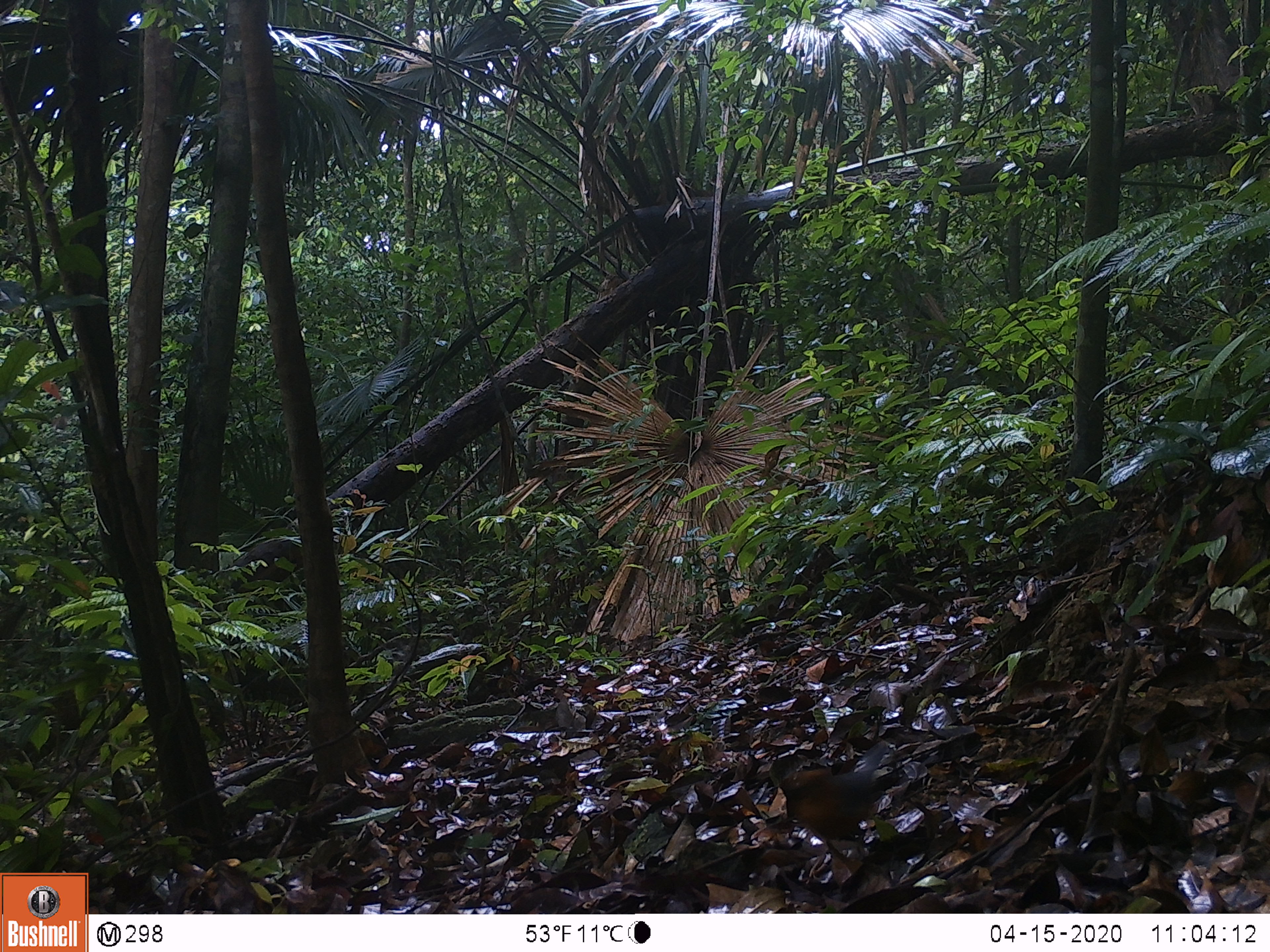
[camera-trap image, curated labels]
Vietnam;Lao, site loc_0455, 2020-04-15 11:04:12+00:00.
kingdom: Animalia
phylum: Chordata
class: Aves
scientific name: Aves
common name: bird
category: unidentified bird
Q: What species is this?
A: Unidentified bird (bird) (Aves).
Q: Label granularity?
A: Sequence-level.